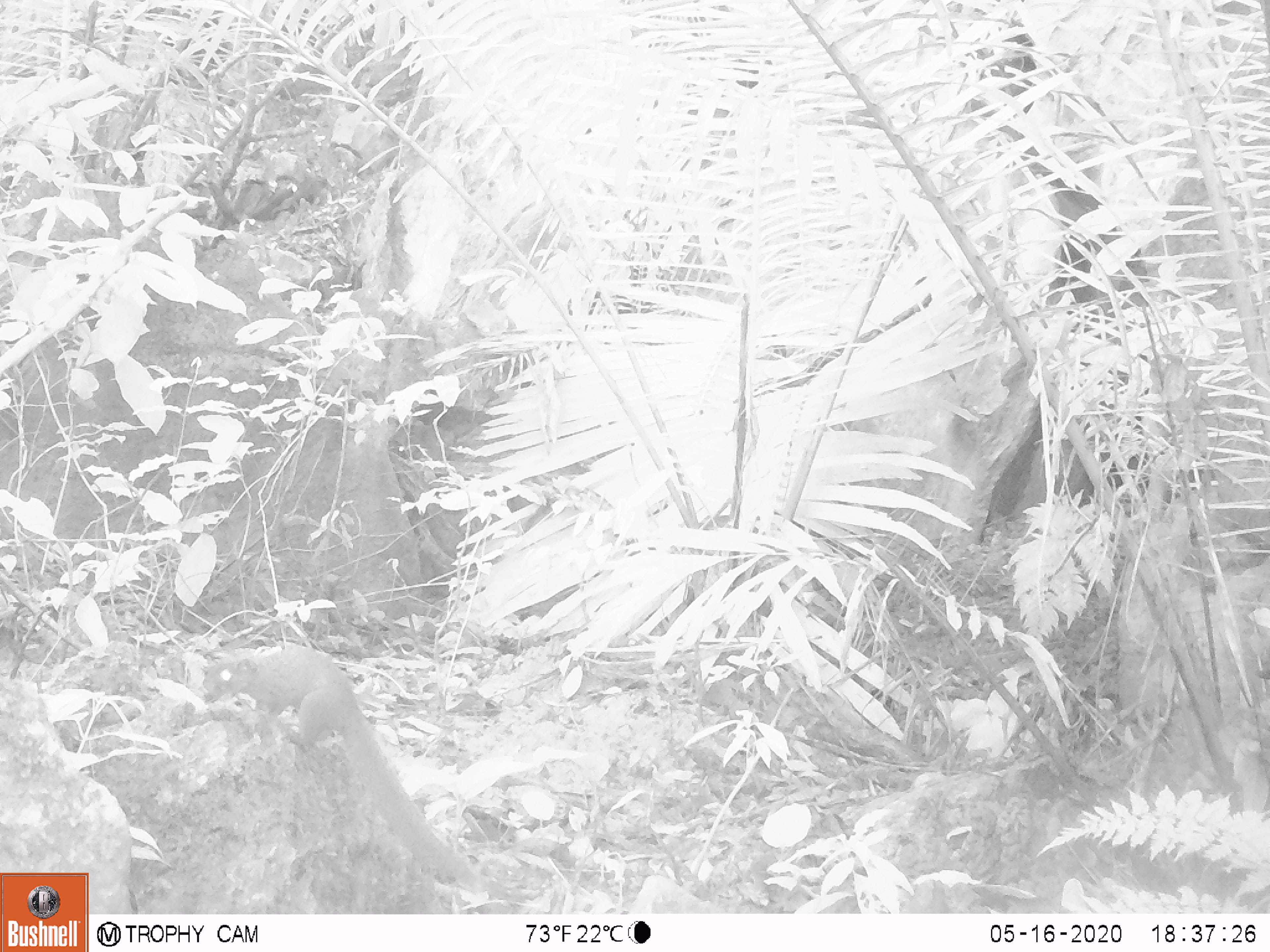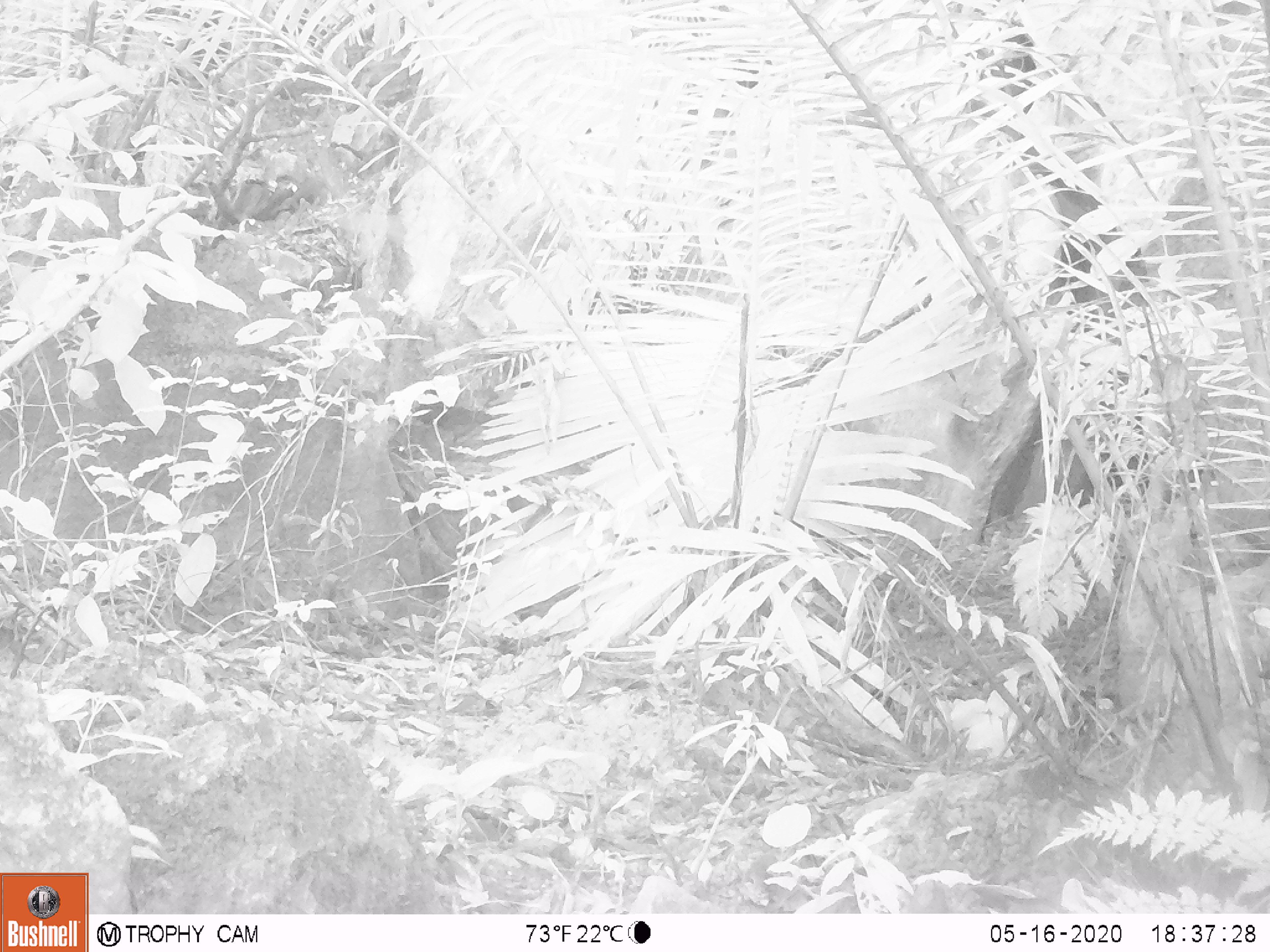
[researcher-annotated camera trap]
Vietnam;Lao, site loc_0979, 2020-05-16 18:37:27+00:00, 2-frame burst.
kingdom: Animalia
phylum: Chordata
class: Mammalia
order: Rodentia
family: Sciuridae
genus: Sciurus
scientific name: Sciurus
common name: squirrel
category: unidentified squirrel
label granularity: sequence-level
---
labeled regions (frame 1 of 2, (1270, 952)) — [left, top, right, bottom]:
unidentified squirrel: [198, 642, 478, 892]